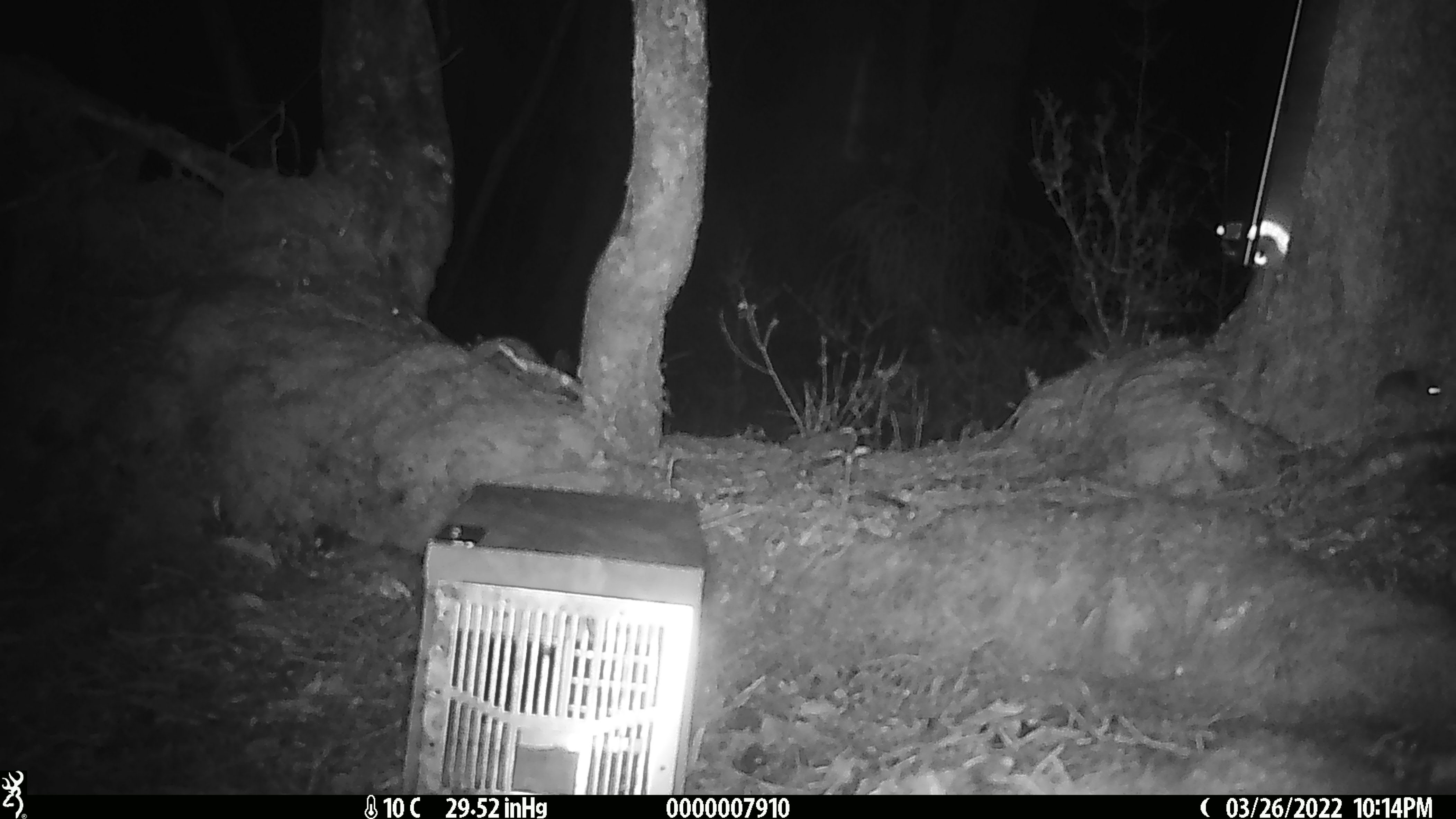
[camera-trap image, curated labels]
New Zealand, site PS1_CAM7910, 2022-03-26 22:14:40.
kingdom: Animalia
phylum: Chordata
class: Mammalia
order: Rodentia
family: Muridae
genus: Mus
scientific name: Mus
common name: mouse